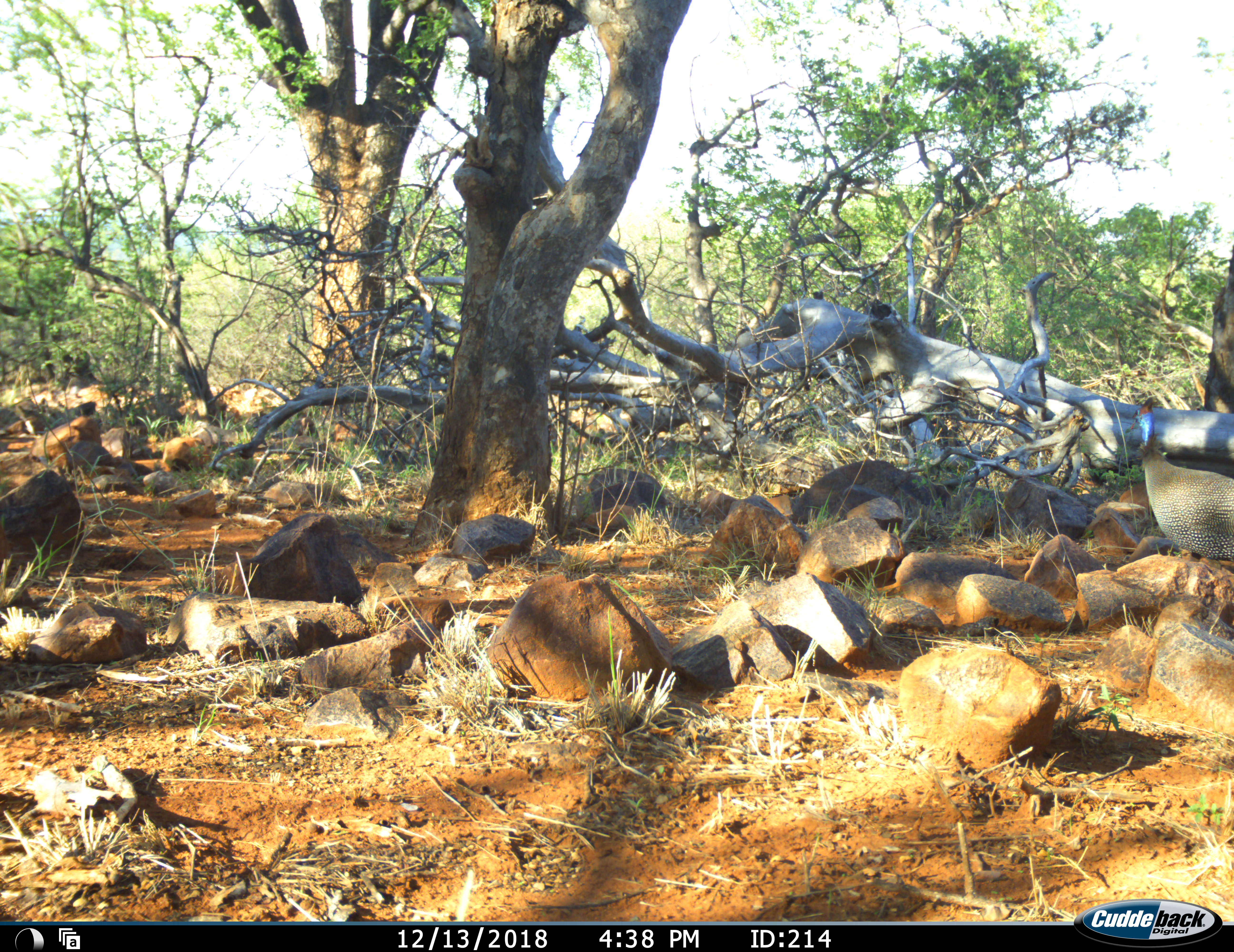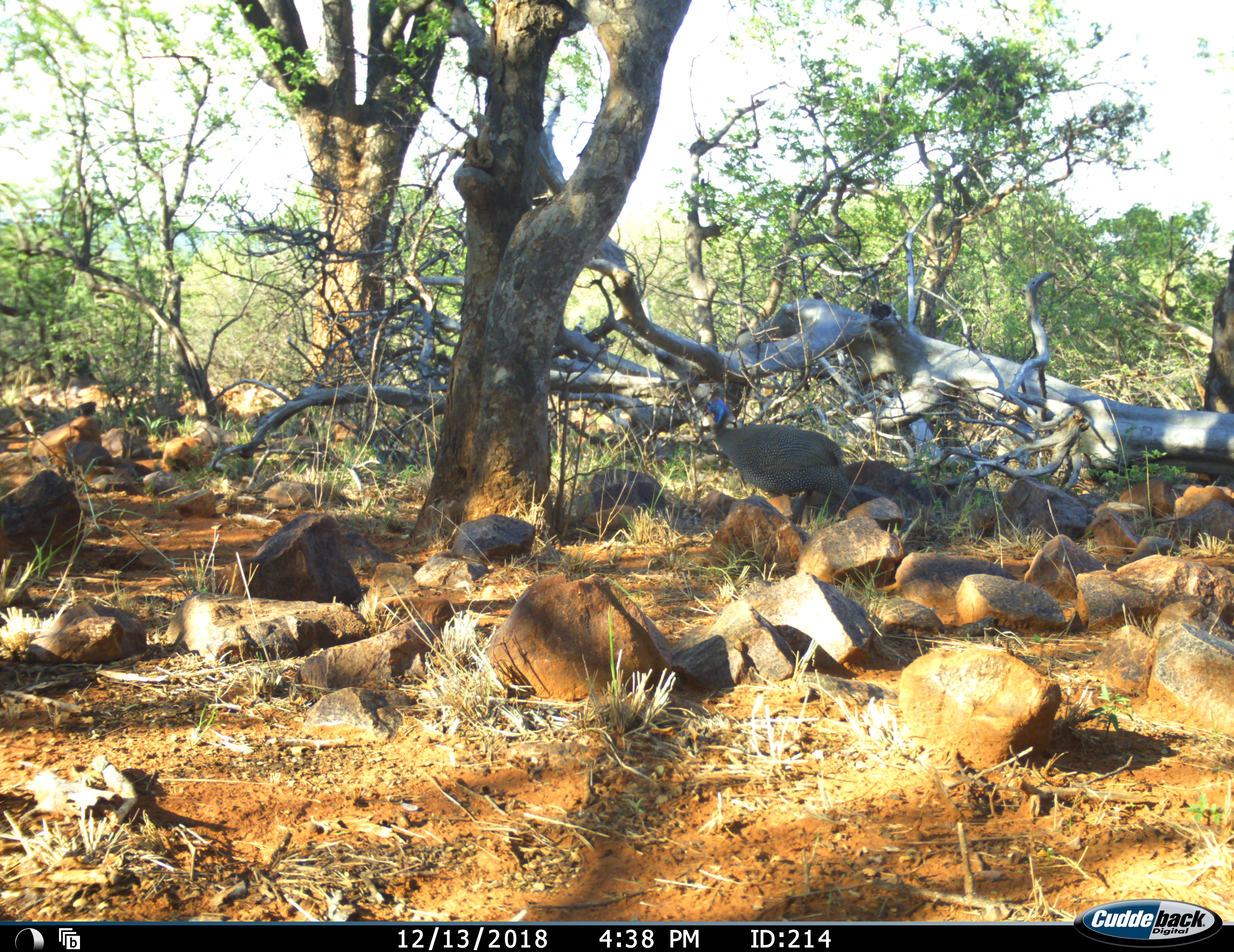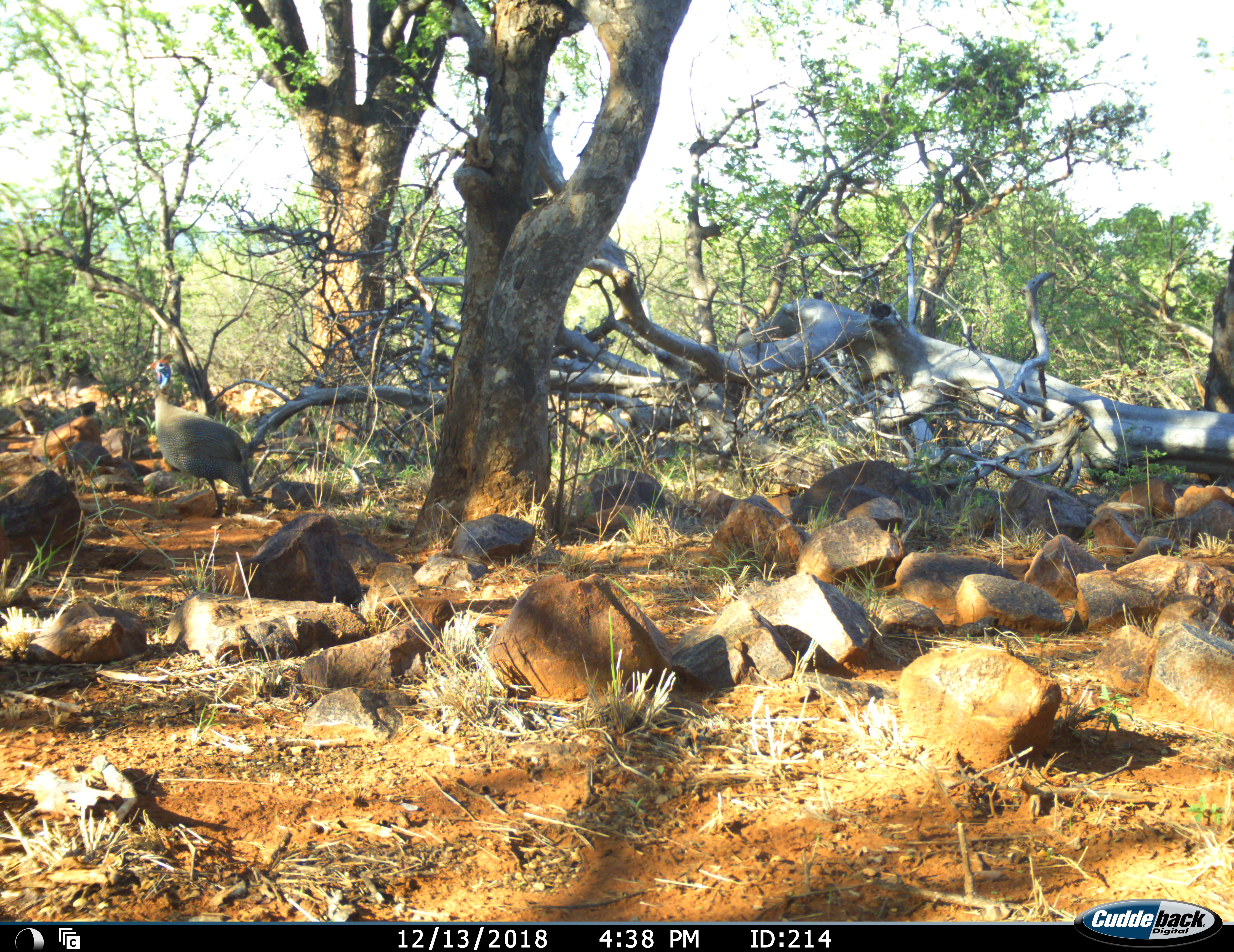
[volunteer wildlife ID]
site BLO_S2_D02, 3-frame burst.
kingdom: Animalia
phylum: Chordata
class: Aves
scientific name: Aves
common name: bird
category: birdother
Birdother (bird) (Aves), count 1. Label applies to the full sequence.